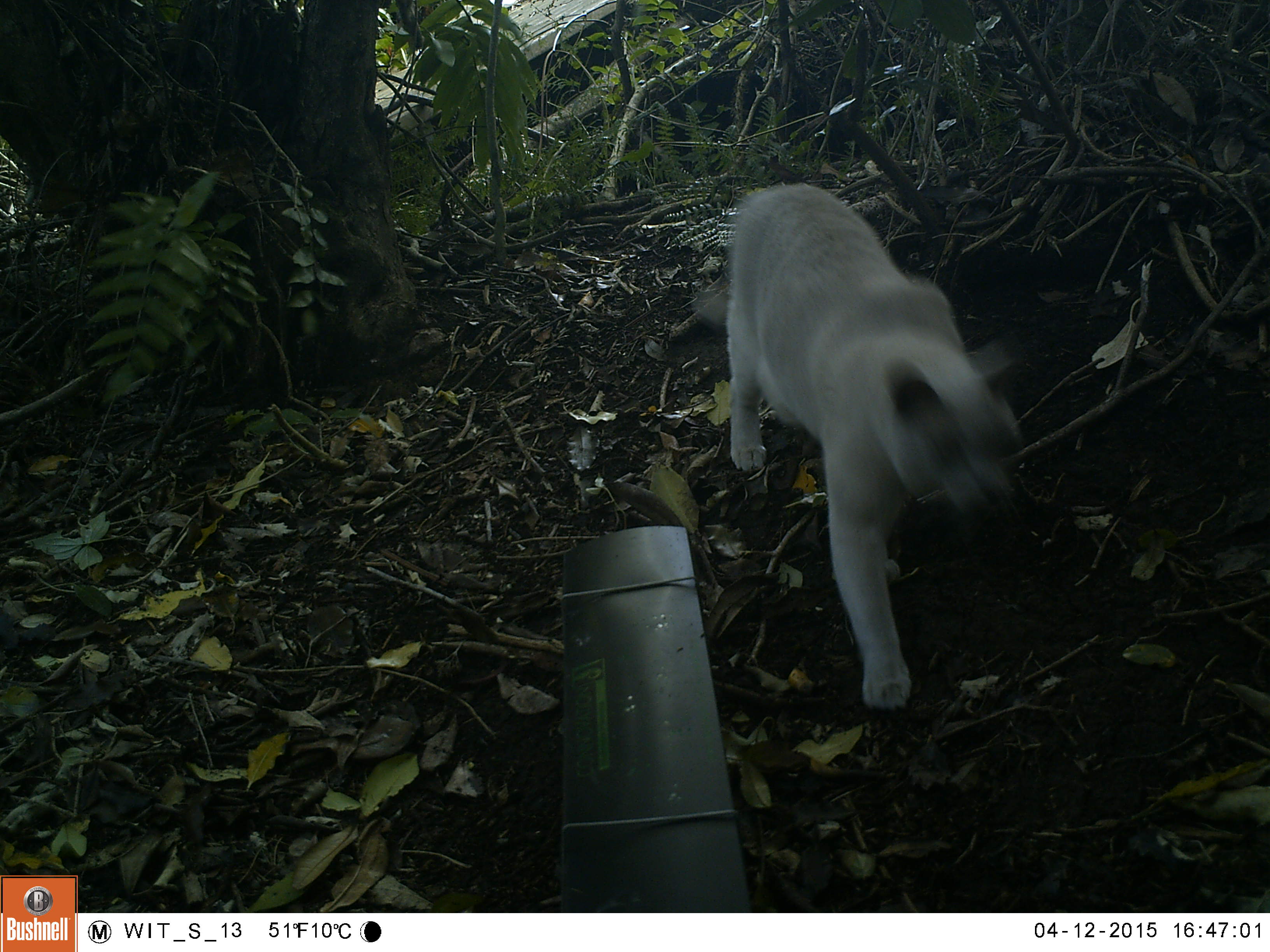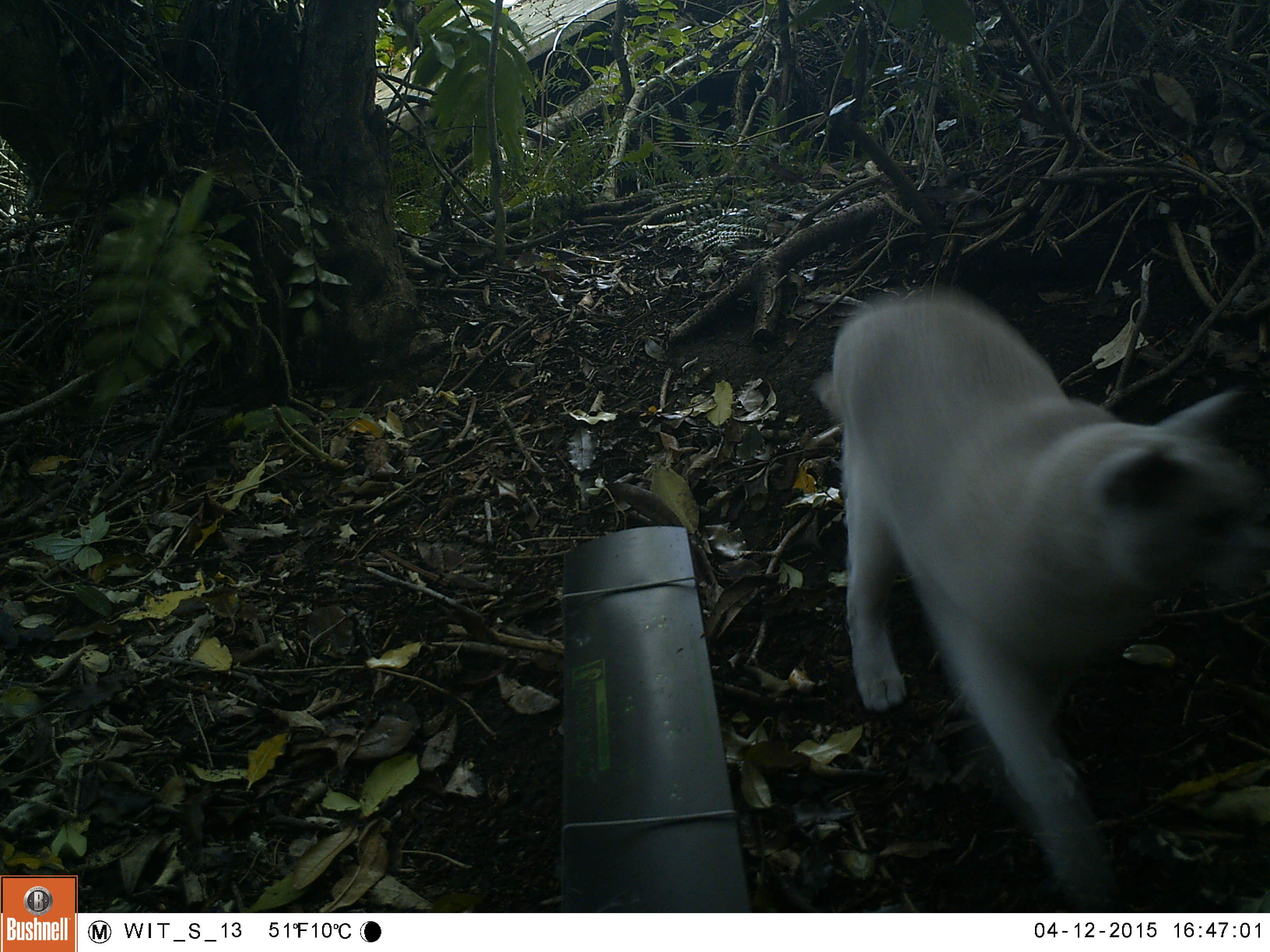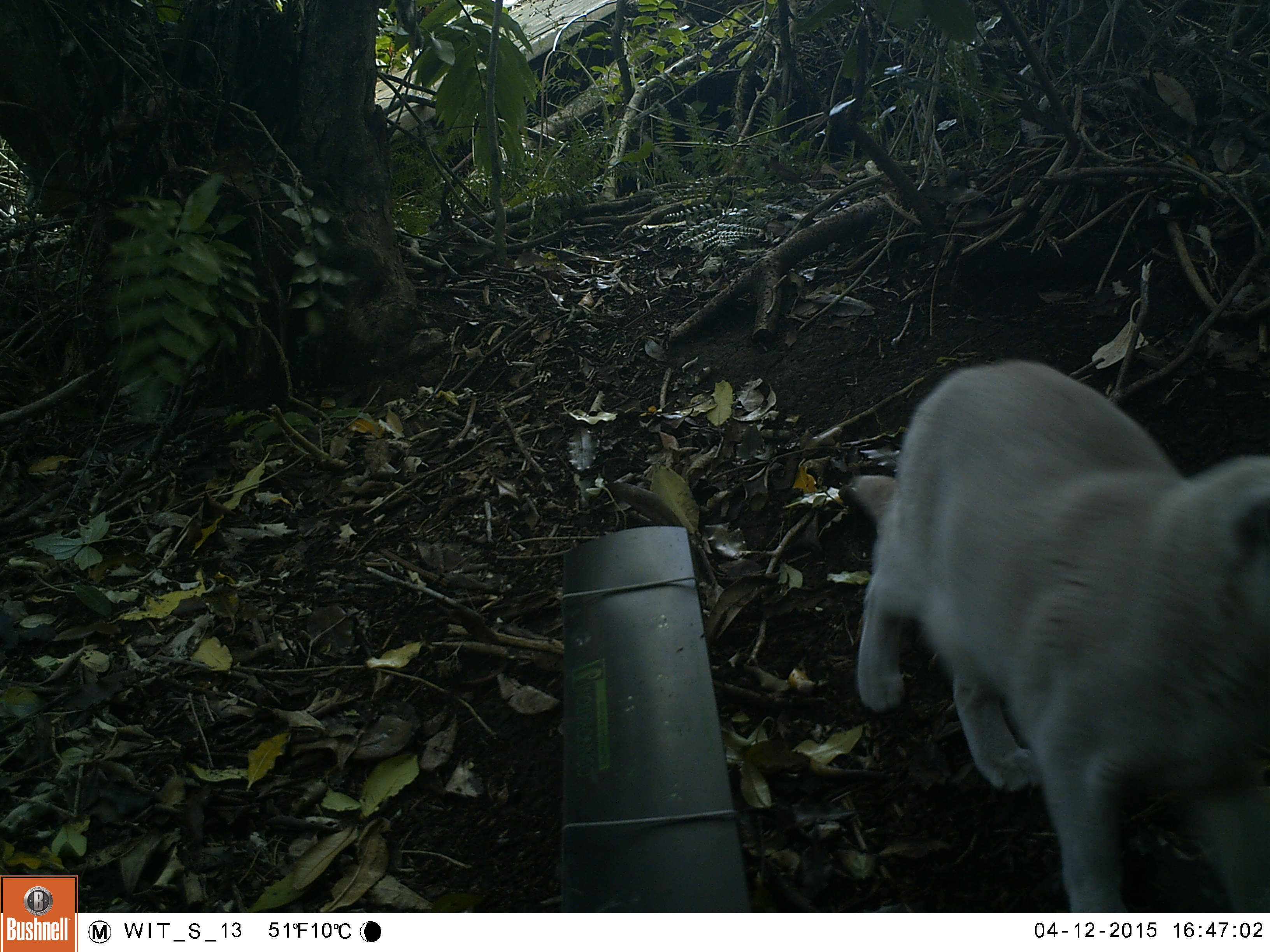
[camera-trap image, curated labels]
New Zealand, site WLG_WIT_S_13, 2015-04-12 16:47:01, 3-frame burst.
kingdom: Animalia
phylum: Chordata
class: Mammalia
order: Carnivora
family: Felidae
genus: Felis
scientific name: Felis catus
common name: domestic cat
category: cat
Cat (domestic cat) (Felis catus).